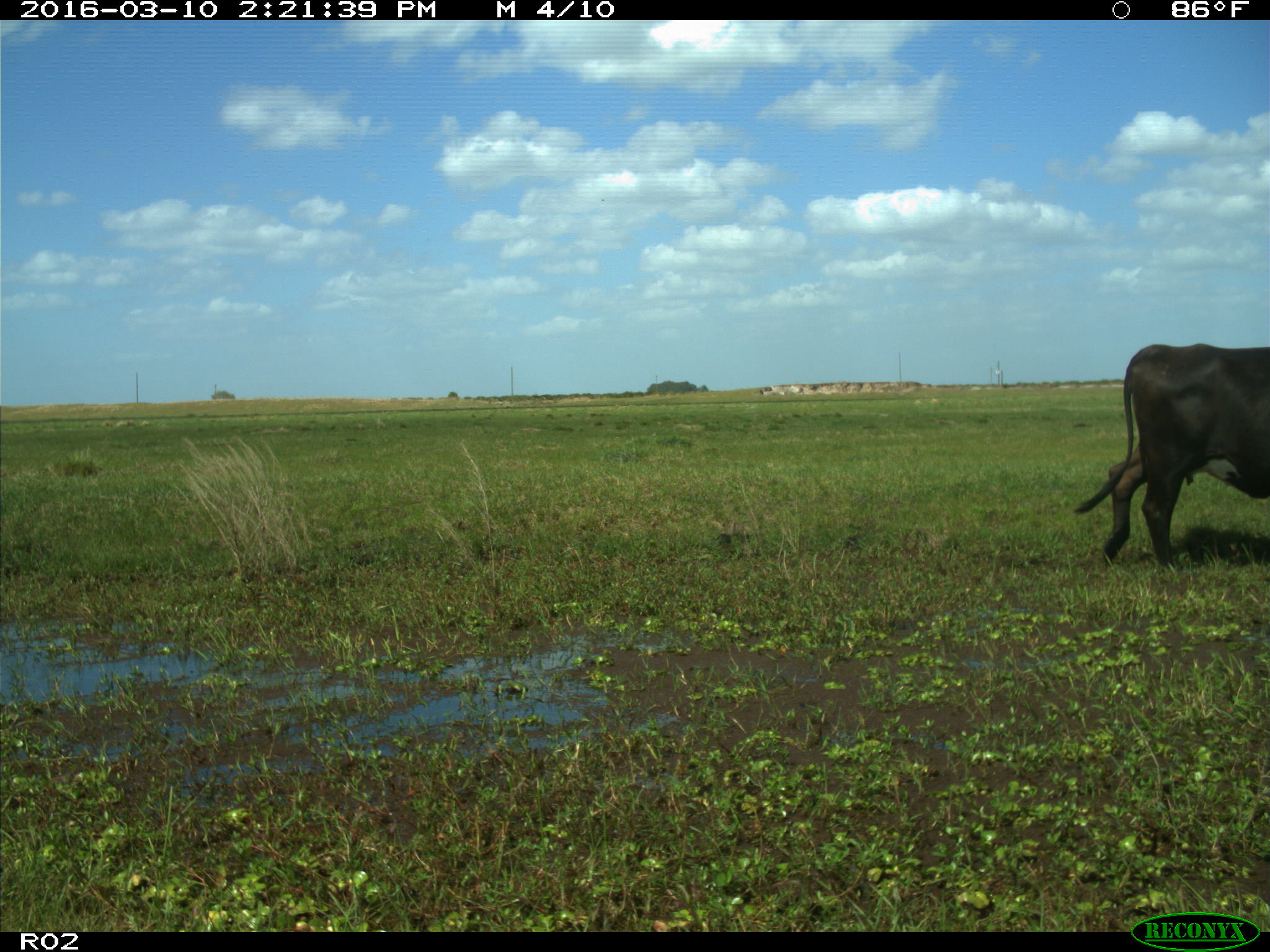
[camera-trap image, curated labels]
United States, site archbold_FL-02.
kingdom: Animalia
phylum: Chordata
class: Mammalia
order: Artiodactyla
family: Bovidae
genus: Bos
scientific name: Bos taurus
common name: domestic cow